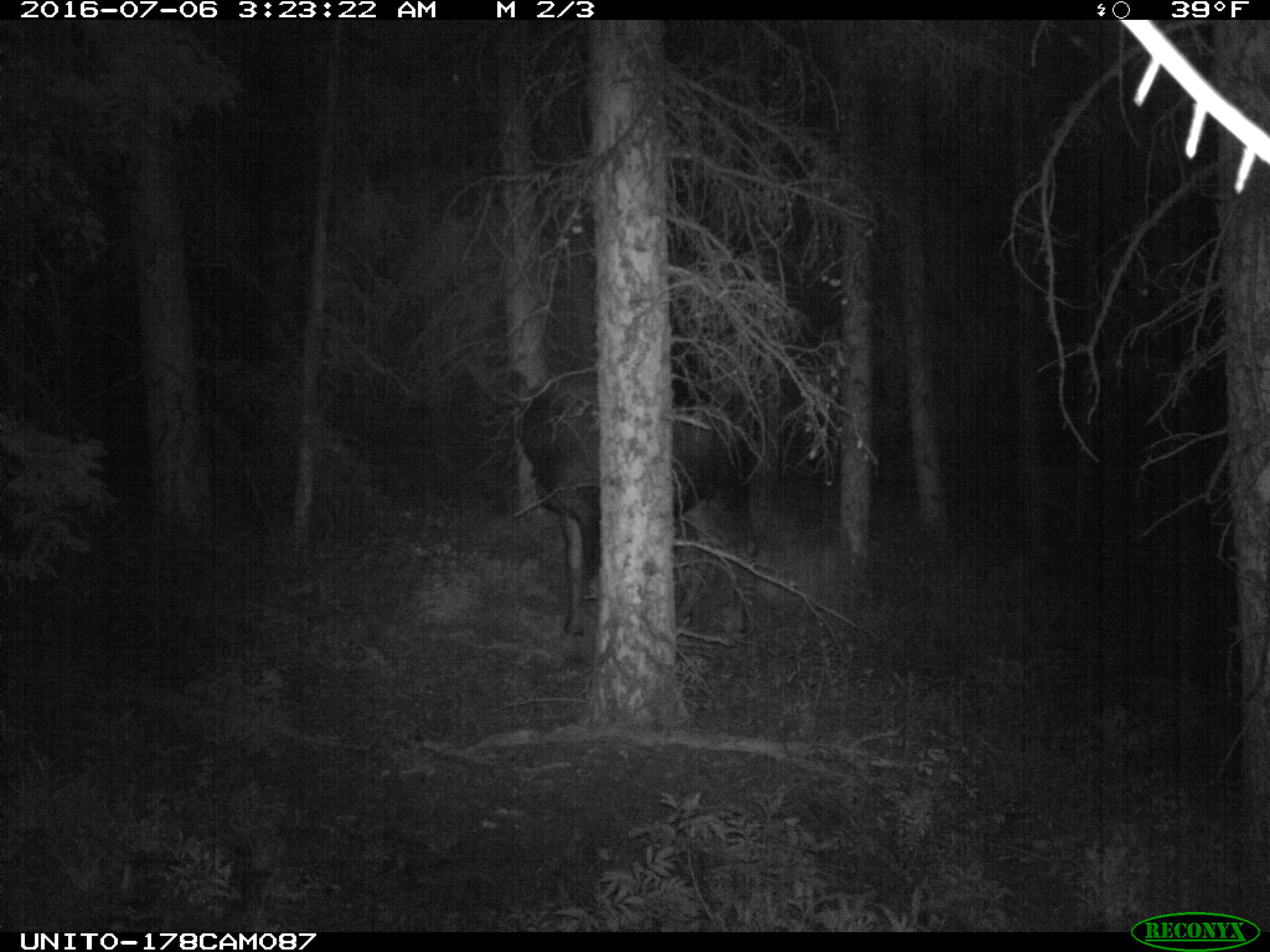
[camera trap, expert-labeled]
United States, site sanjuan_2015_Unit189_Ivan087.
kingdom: Animalia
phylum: Chordata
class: Mammalia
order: Artiodactyla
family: Cervidae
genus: Alces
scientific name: Alces alces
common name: moose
Alces alces (moose).